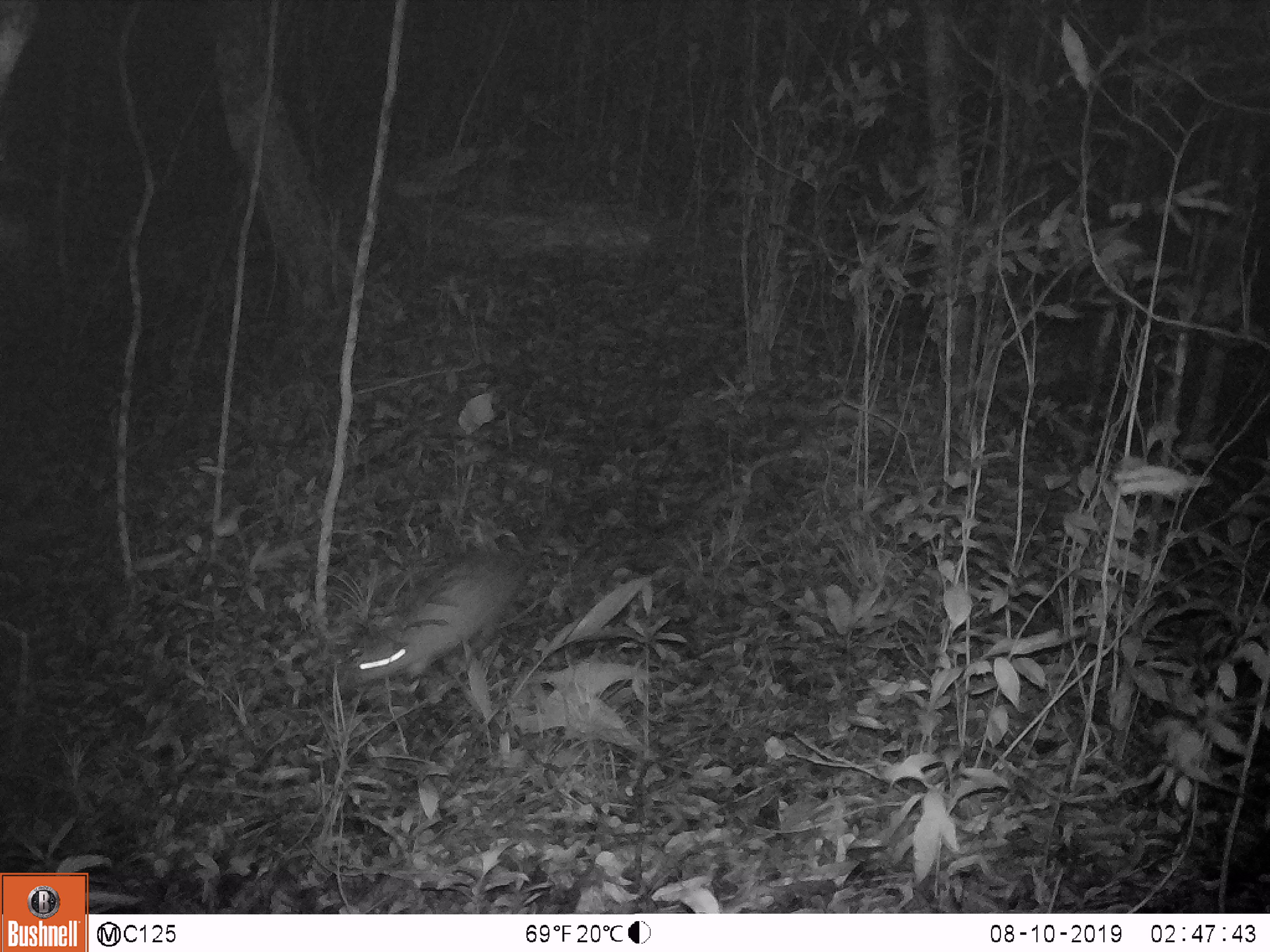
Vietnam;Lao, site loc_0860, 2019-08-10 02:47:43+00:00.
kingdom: Animalia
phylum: Chordata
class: Mammalia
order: Rodentia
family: Hystricidae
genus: Atherurus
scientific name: Atherurus macrourus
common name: asiatic brush-tailed porcupine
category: asiatic brush tailed porcupine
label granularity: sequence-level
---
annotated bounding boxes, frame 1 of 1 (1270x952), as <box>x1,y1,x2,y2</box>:
asiatic brush tailed porcupine: <box>356,548,524,682</box>